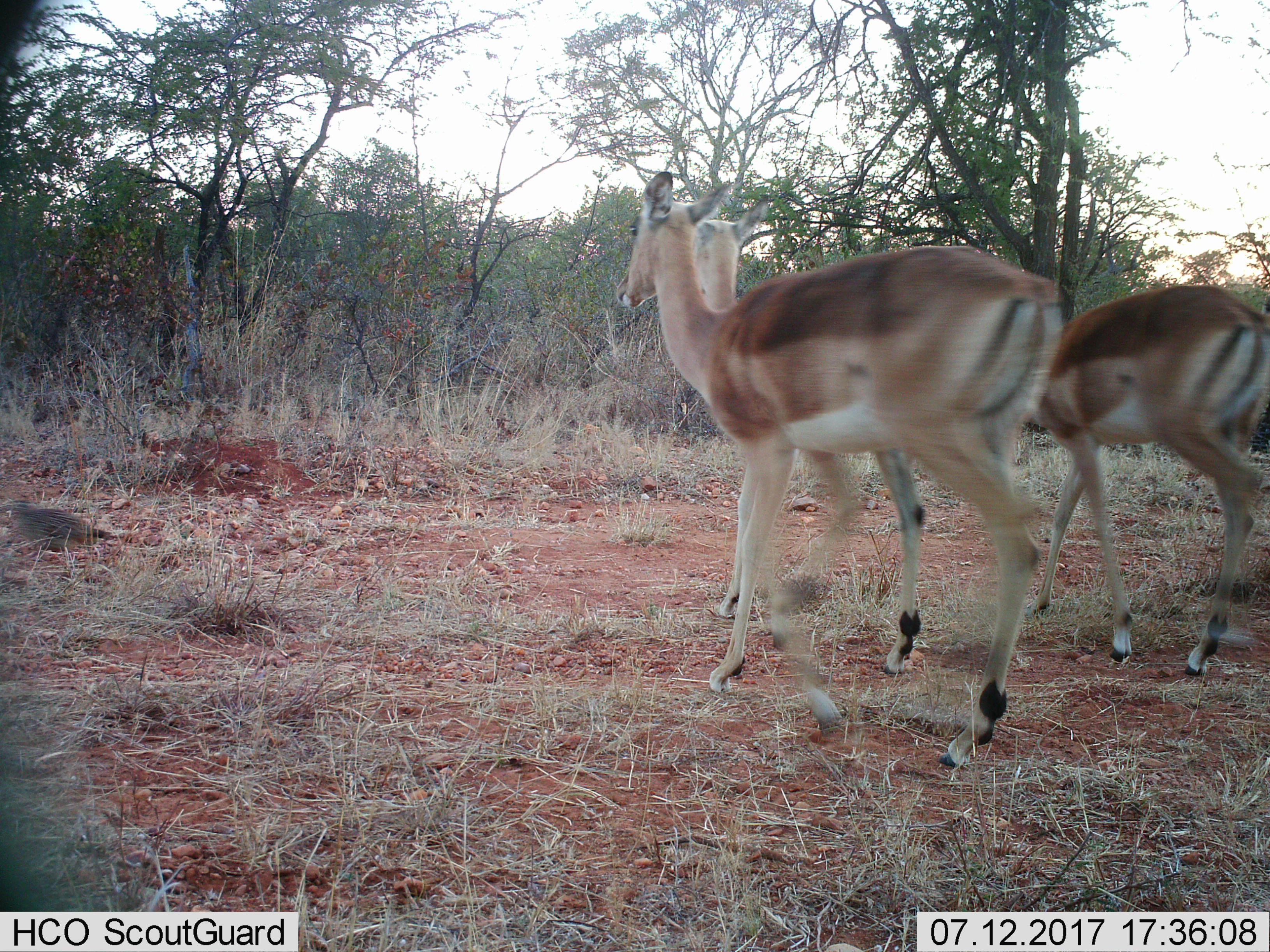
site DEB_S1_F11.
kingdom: Animalia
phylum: Chordata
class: Mammalia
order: Artiodactyla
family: Bovidae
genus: Aepyceros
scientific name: Aepyceros melampus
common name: impala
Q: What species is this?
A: Impala (Aepyceros melampus).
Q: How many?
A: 3.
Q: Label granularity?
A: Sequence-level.